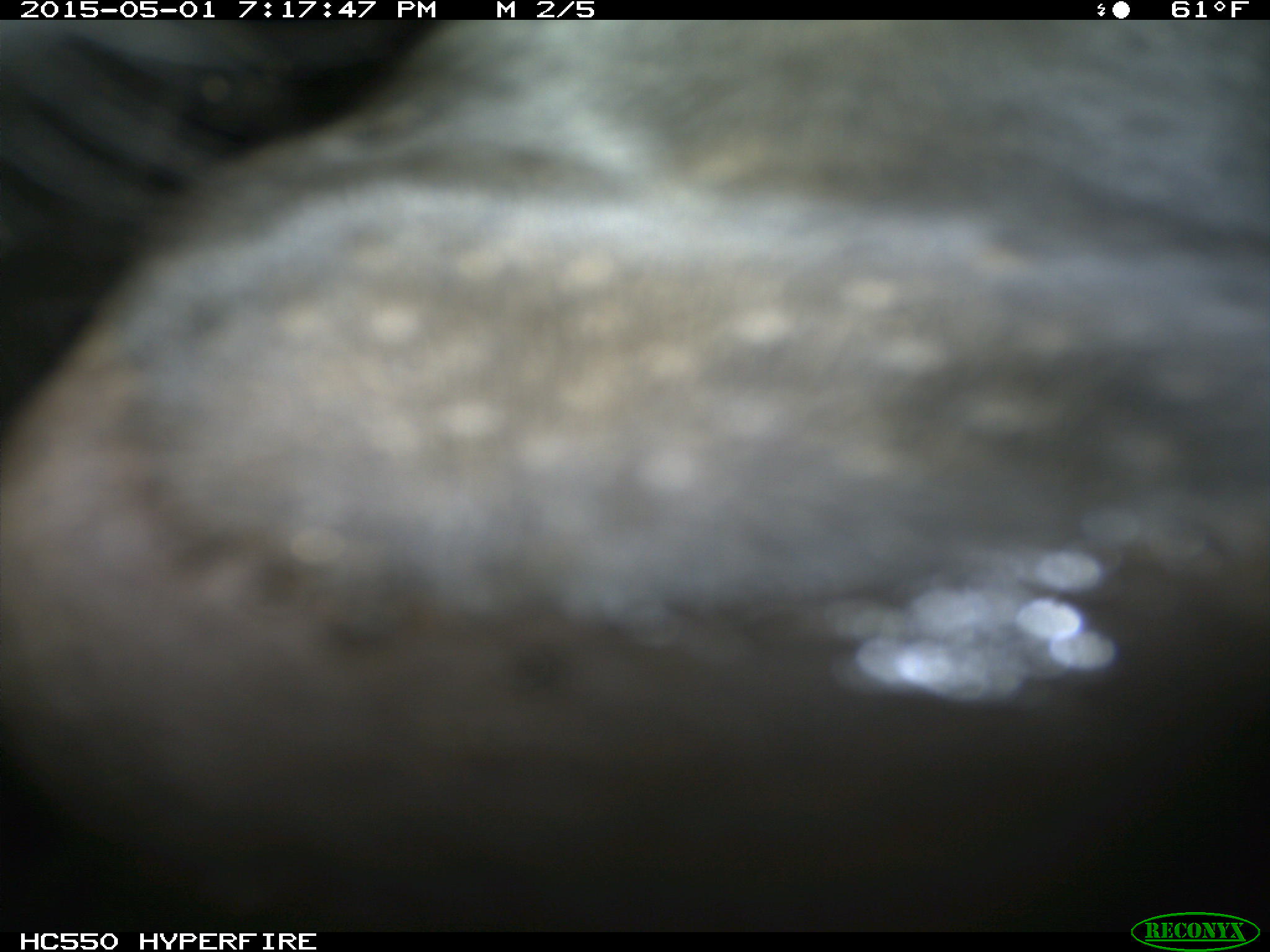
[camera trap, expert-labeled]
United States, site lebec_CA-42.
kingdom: Animalia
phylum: Chordata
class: Mammalia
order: Artiodactyla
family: Bovidae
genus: Bos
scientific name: Bos taurus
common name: domestic cow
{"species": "Bos taurus (domestic cow)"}